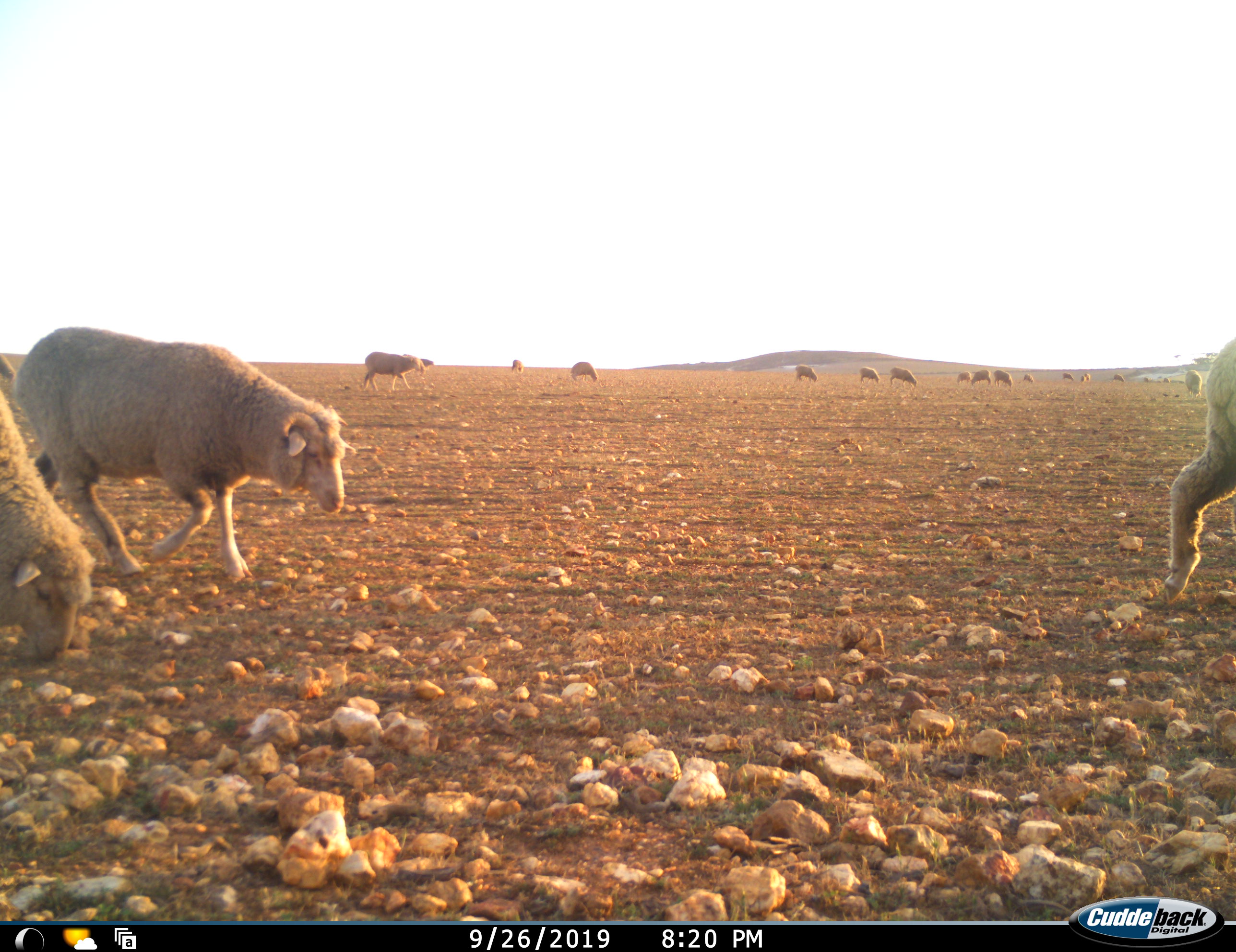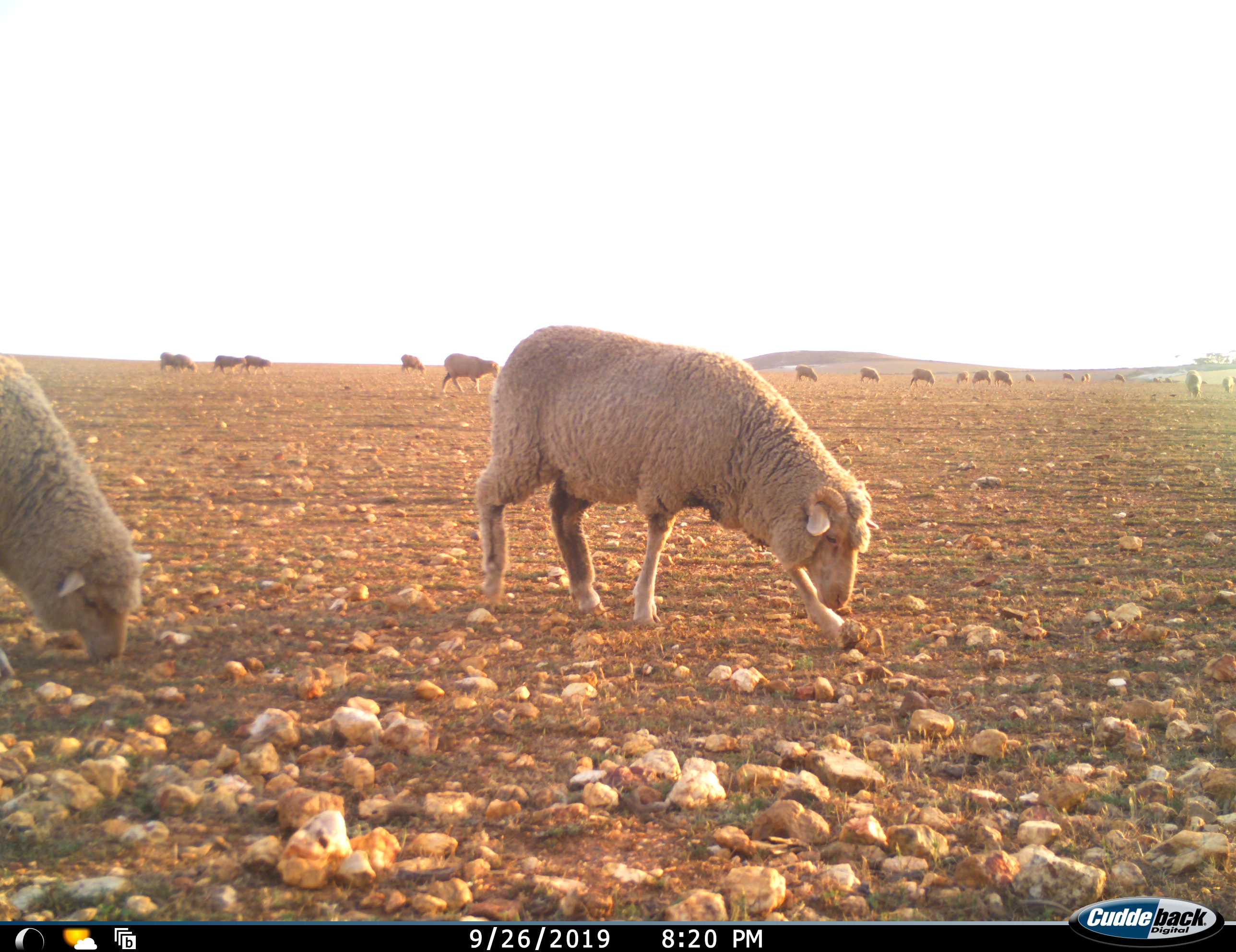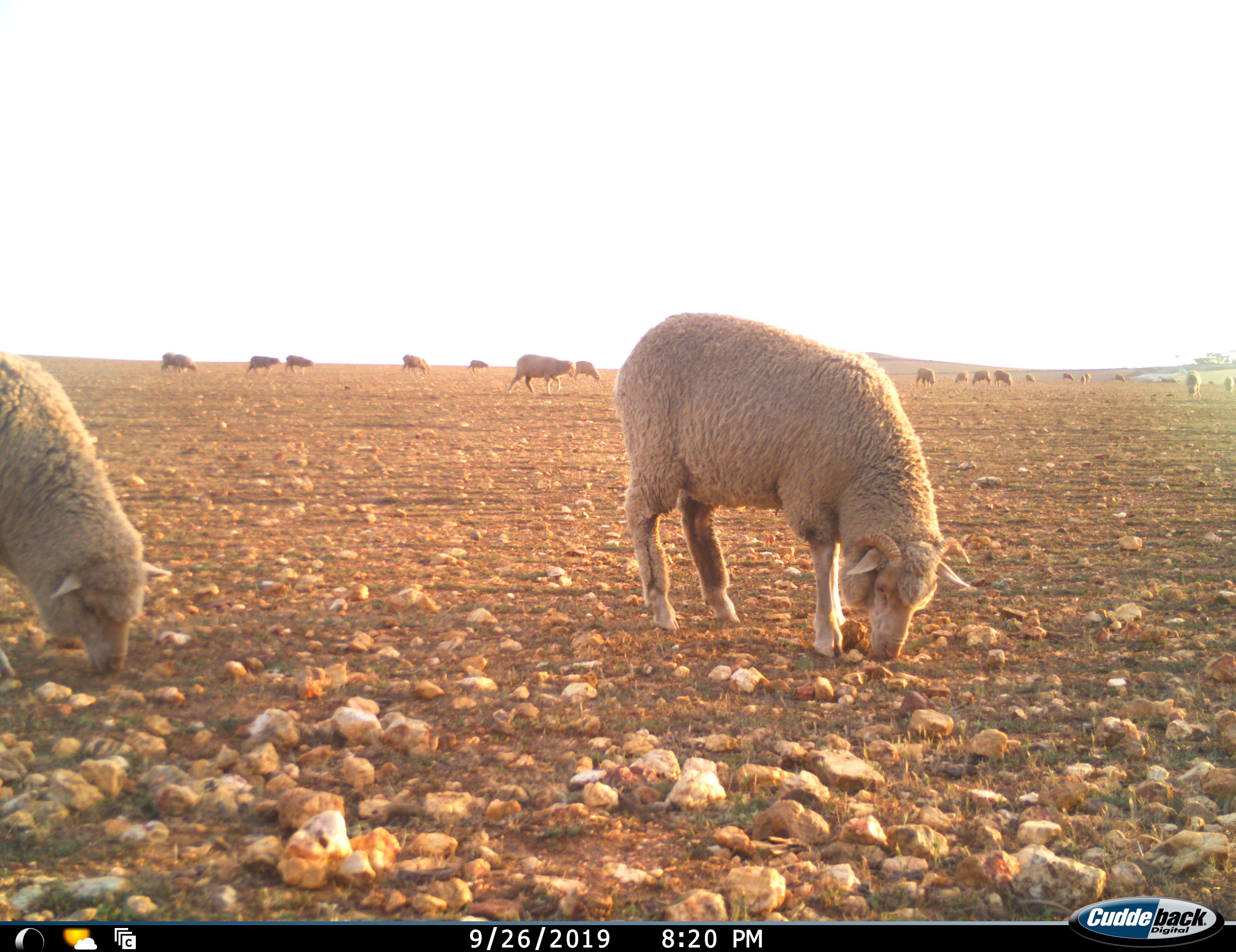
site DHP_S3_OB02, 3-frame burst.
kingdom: Animalia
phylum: Chordata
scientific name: Vertebrata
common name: domestic animal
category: domesticanimal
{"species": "domesticanimal (domestic animal) (Vertebrata)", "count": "11-50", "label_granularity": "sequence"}